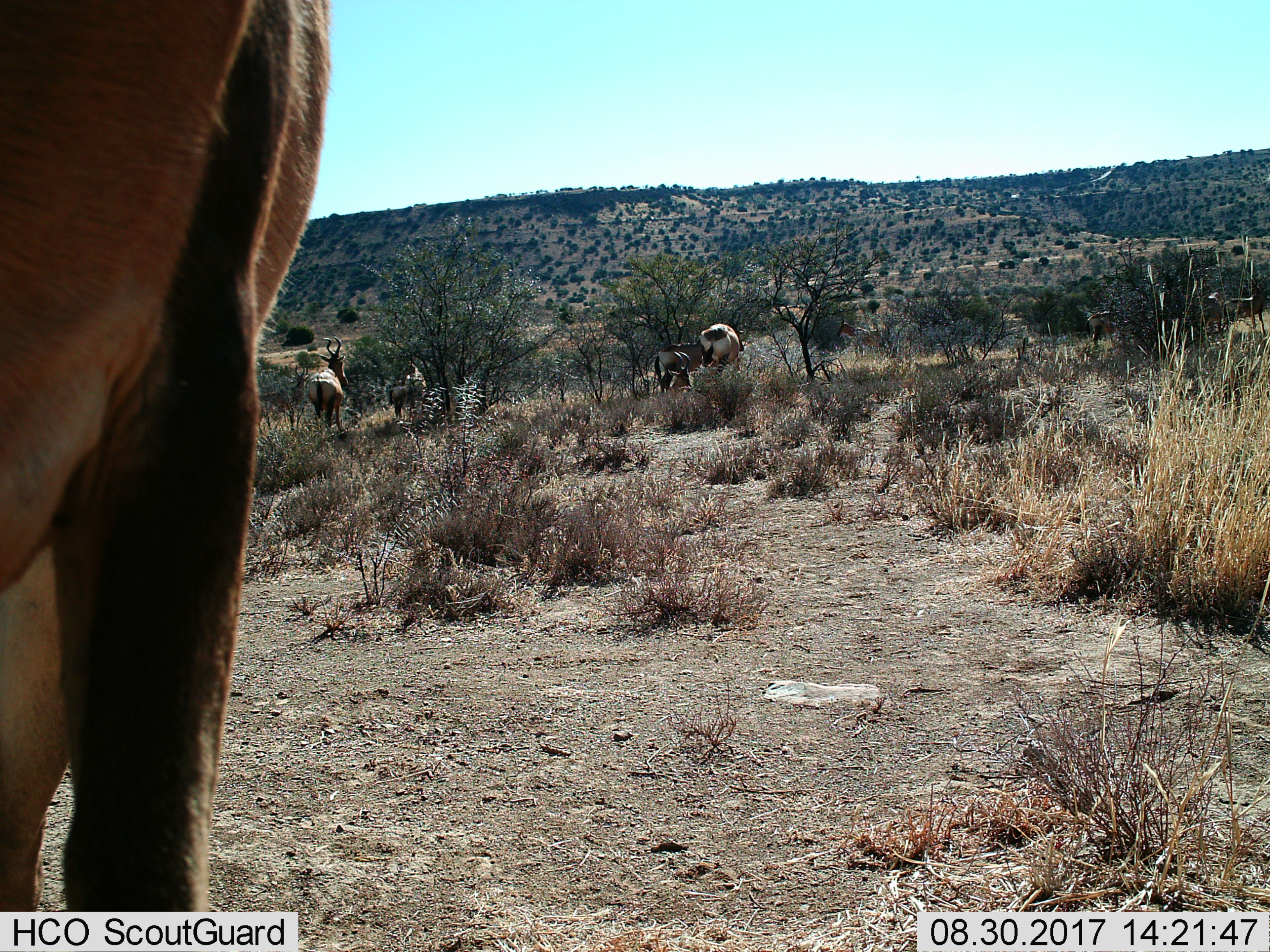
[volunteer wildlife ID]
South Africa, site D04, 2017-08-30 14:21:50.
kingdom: Animalia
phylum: Chordata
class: Mammalia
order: Artiodactyla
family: Bovidae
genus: Alcelaphus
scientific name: Alcelaphus buselaphus caama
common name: red hartebeest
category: hartebeestred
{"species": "hartebeestred (red hartebeest) (Alcelaphus buselaphus caama)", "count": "6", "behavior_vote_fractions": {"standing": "75%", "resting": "50%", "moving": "38%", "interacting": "0%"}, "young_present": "25%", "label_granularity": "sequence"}